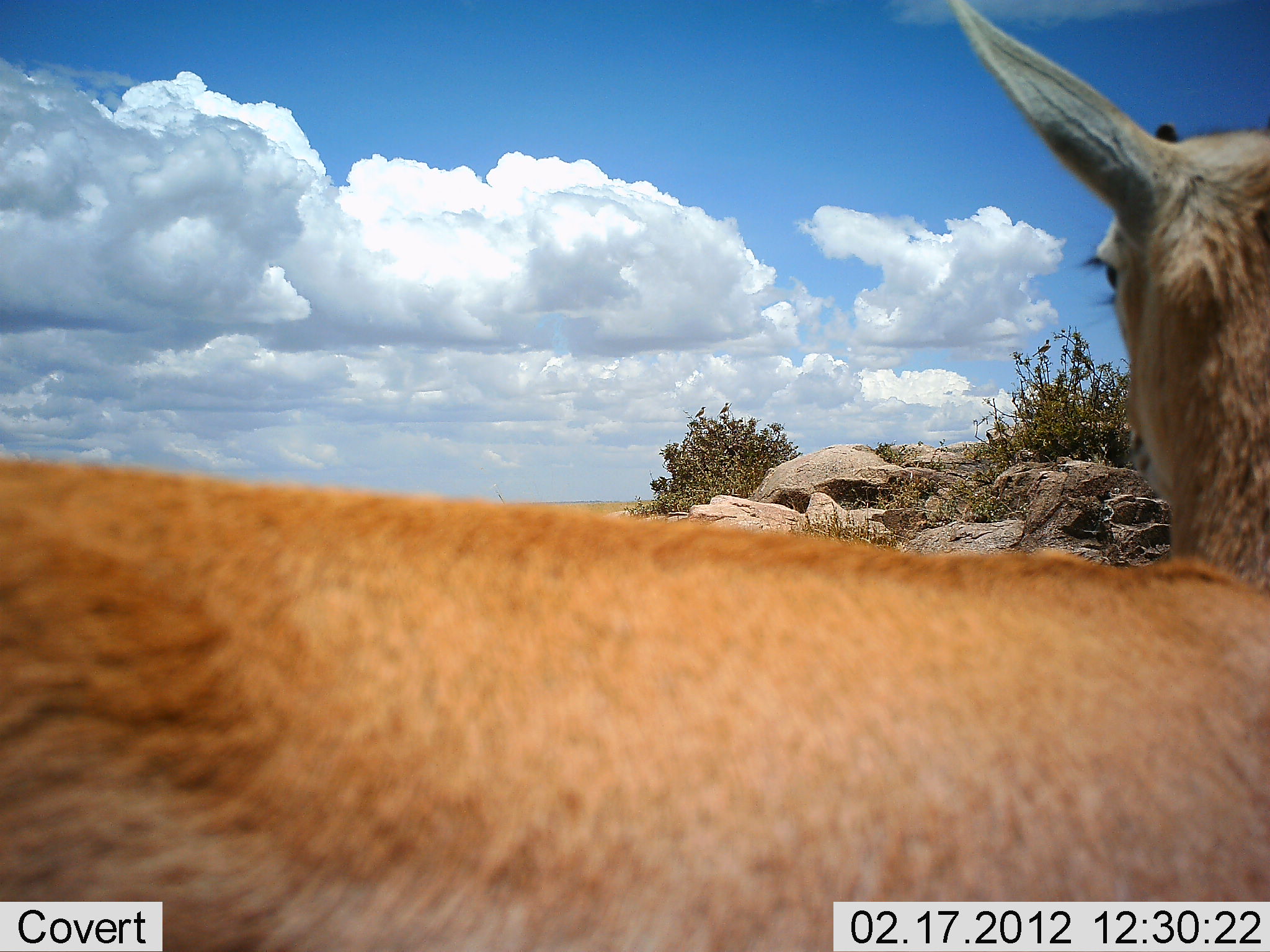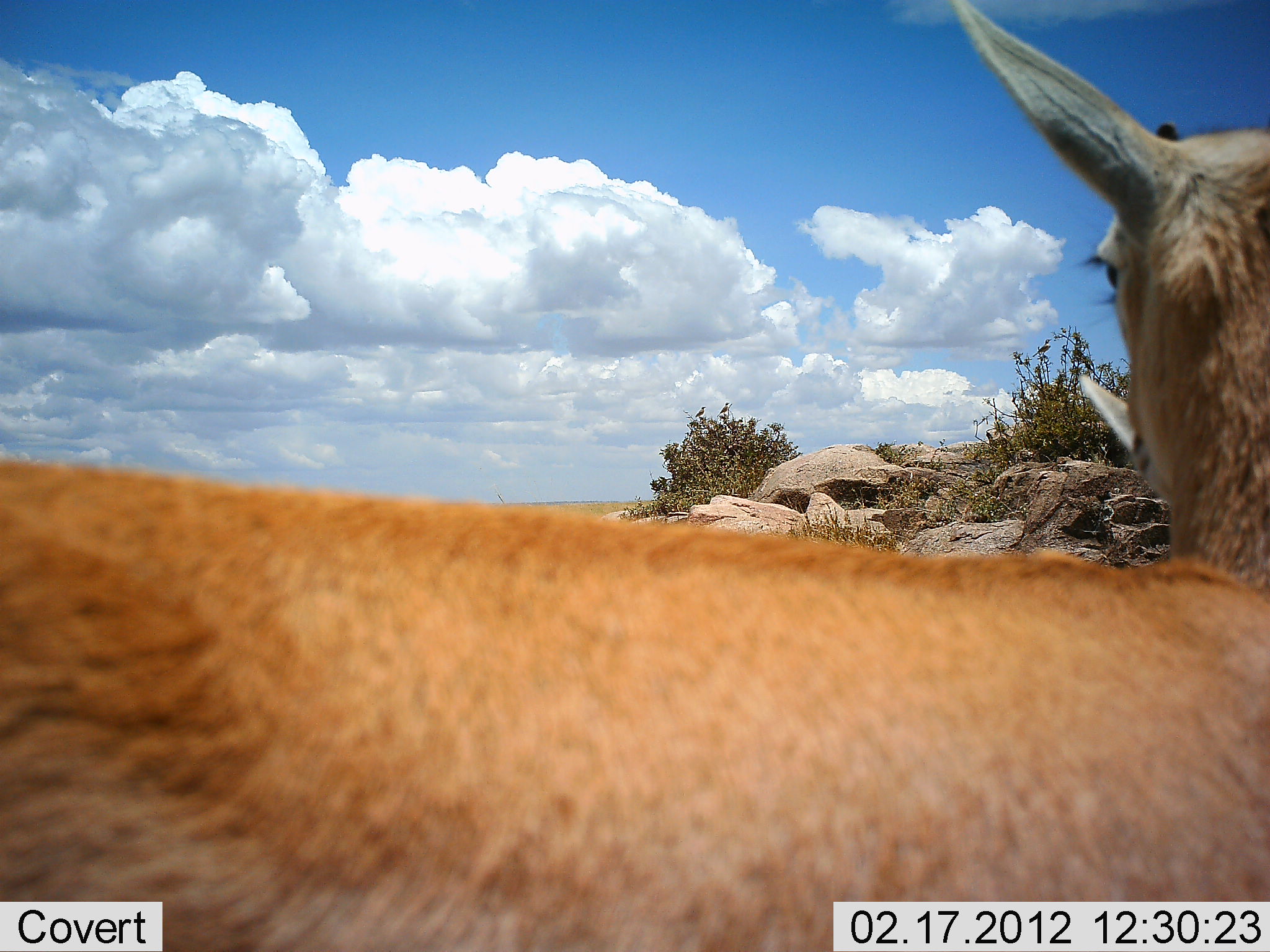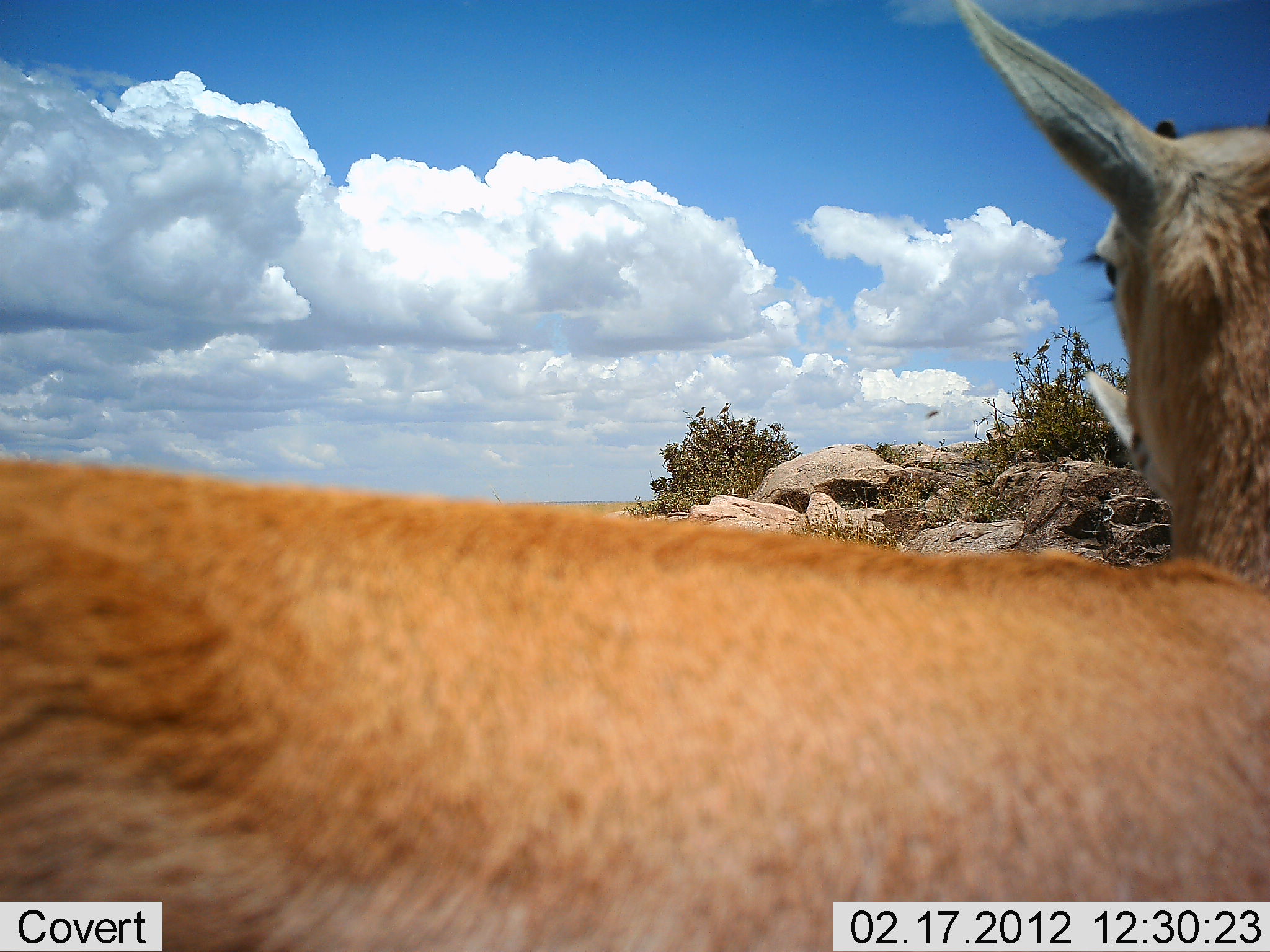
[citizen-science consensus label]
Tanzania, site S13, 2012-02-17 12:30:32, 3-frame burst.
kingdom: Animalia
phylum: Chordata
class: Mammalia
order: Artiodactyla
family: Bovidae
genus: Eudorcas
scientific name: Eudorcas thomsonii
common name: thomson's gazelle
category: gazellethomsons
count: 2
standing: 83%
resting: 17%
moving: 0%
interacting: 0%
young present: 0%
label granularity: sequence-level